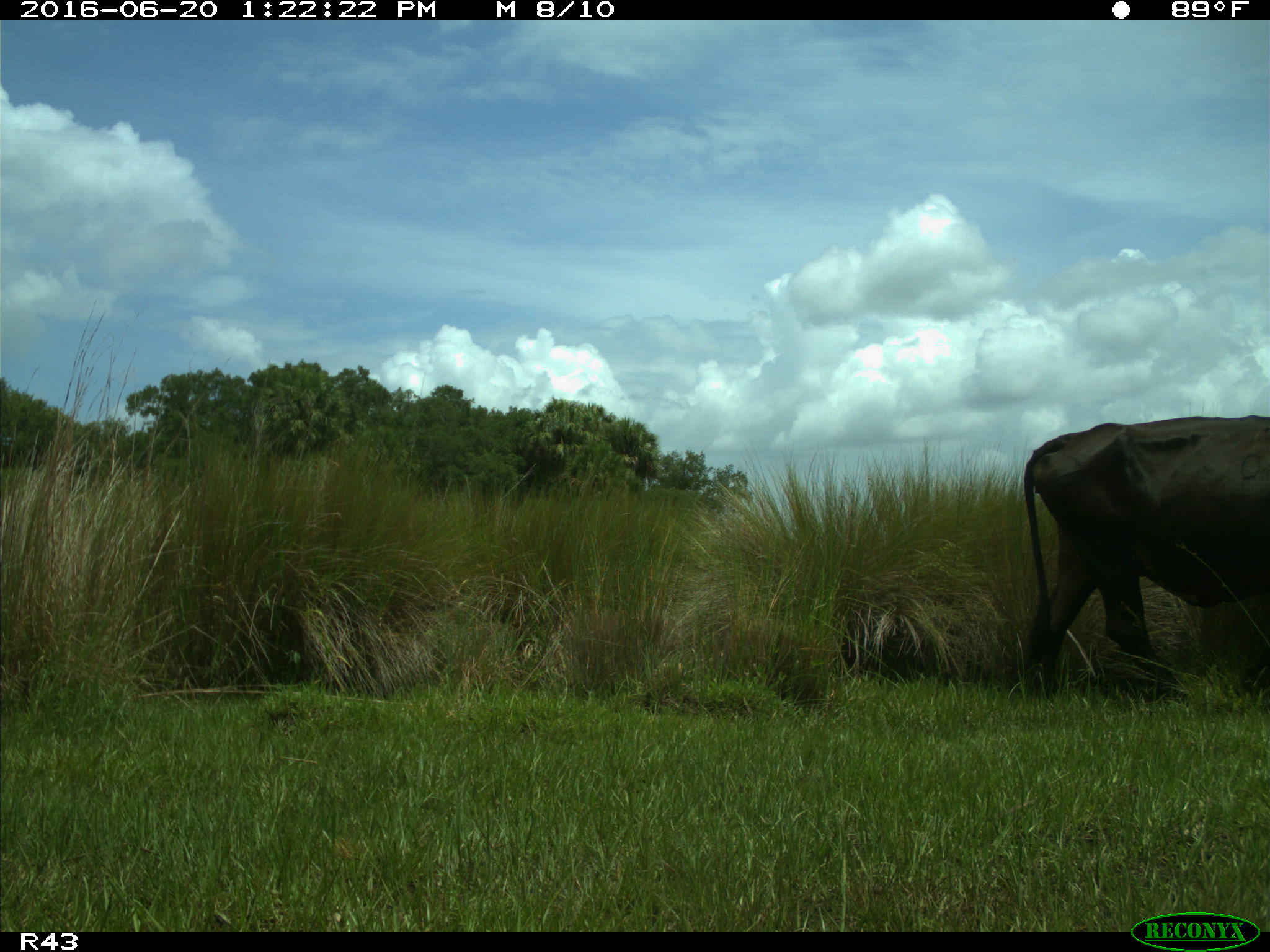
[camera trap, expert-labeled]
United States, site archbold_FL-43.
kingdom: Animalia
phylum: Chordata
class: Mammalia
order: Artiodactyla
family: Bovidae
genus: Bos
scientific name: Bos taurus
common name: domestic cow